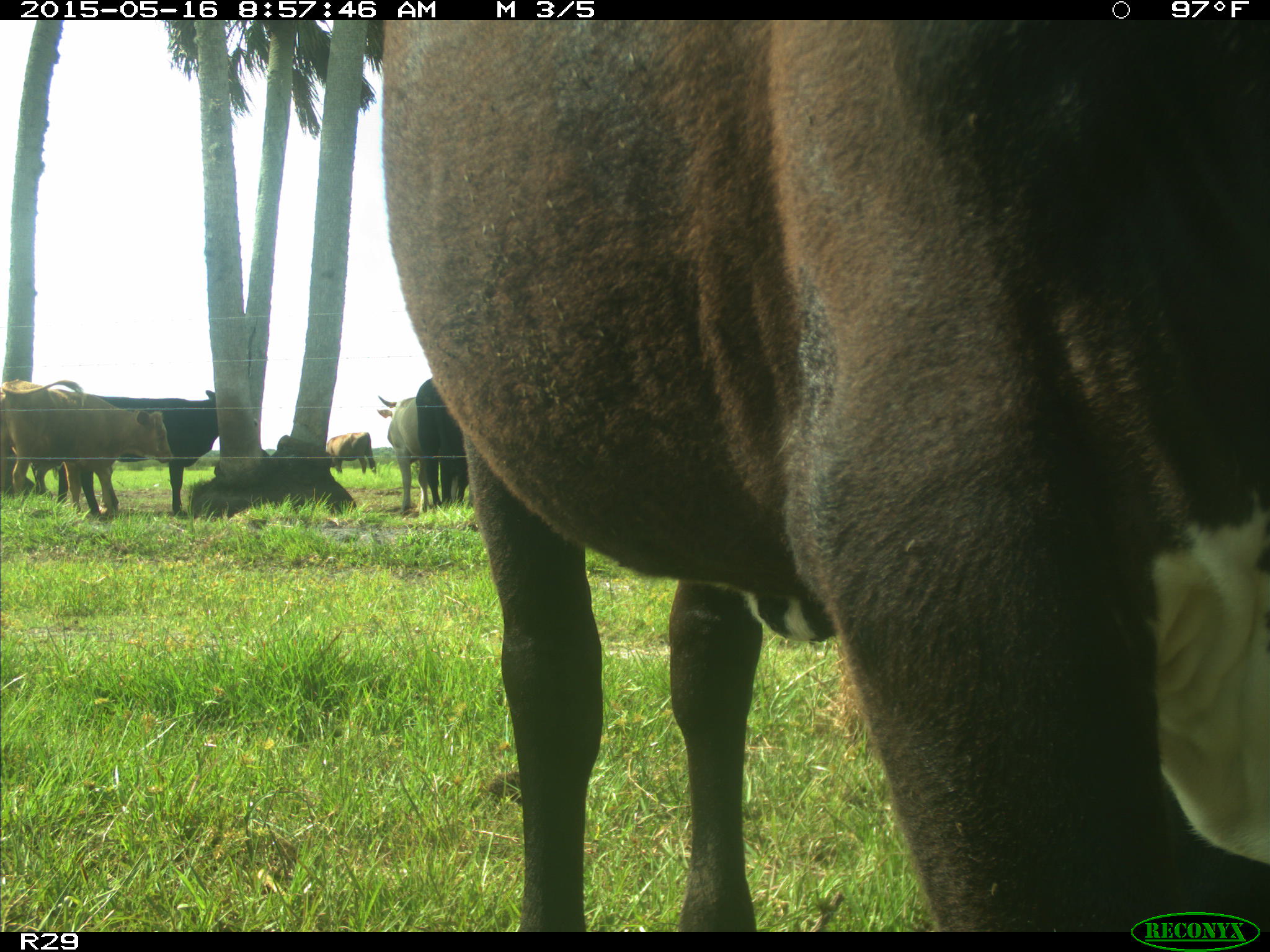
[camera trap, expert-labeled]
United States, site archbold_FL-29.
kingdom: Animalia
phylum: Chordata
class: Mammalia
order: Artiodactyla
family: Bovidae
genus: Bos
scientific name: Bos taurus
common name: domestic cow